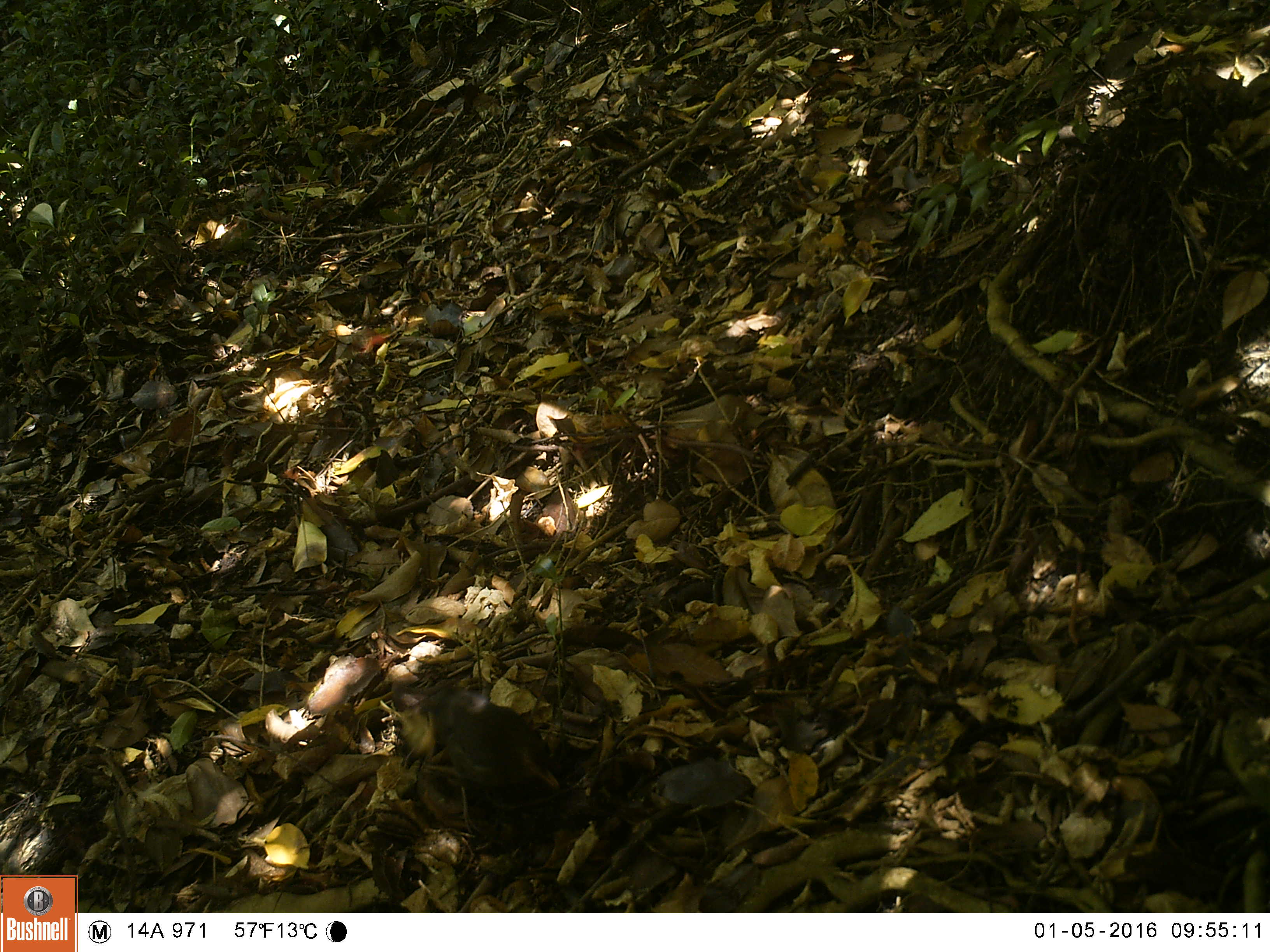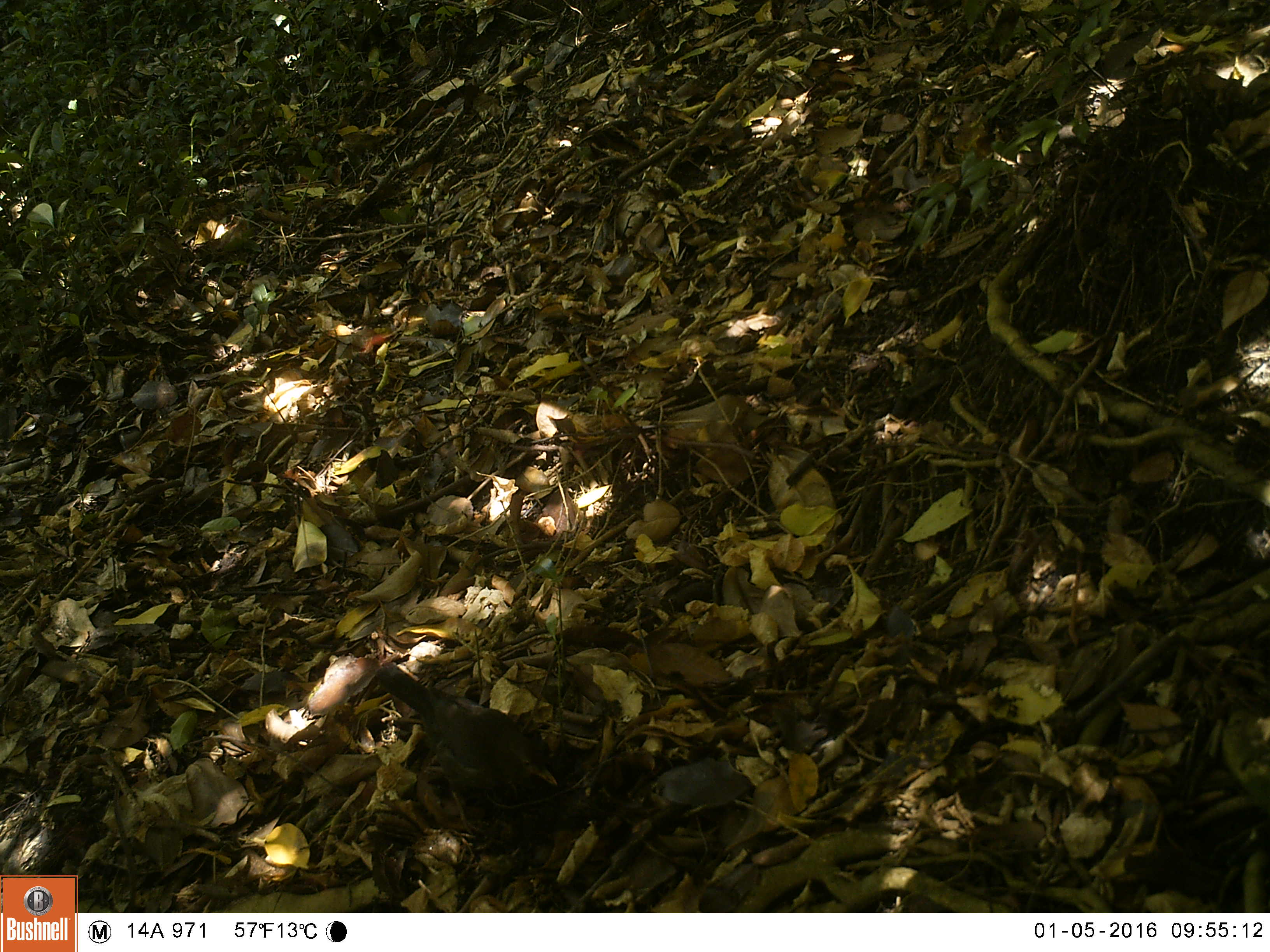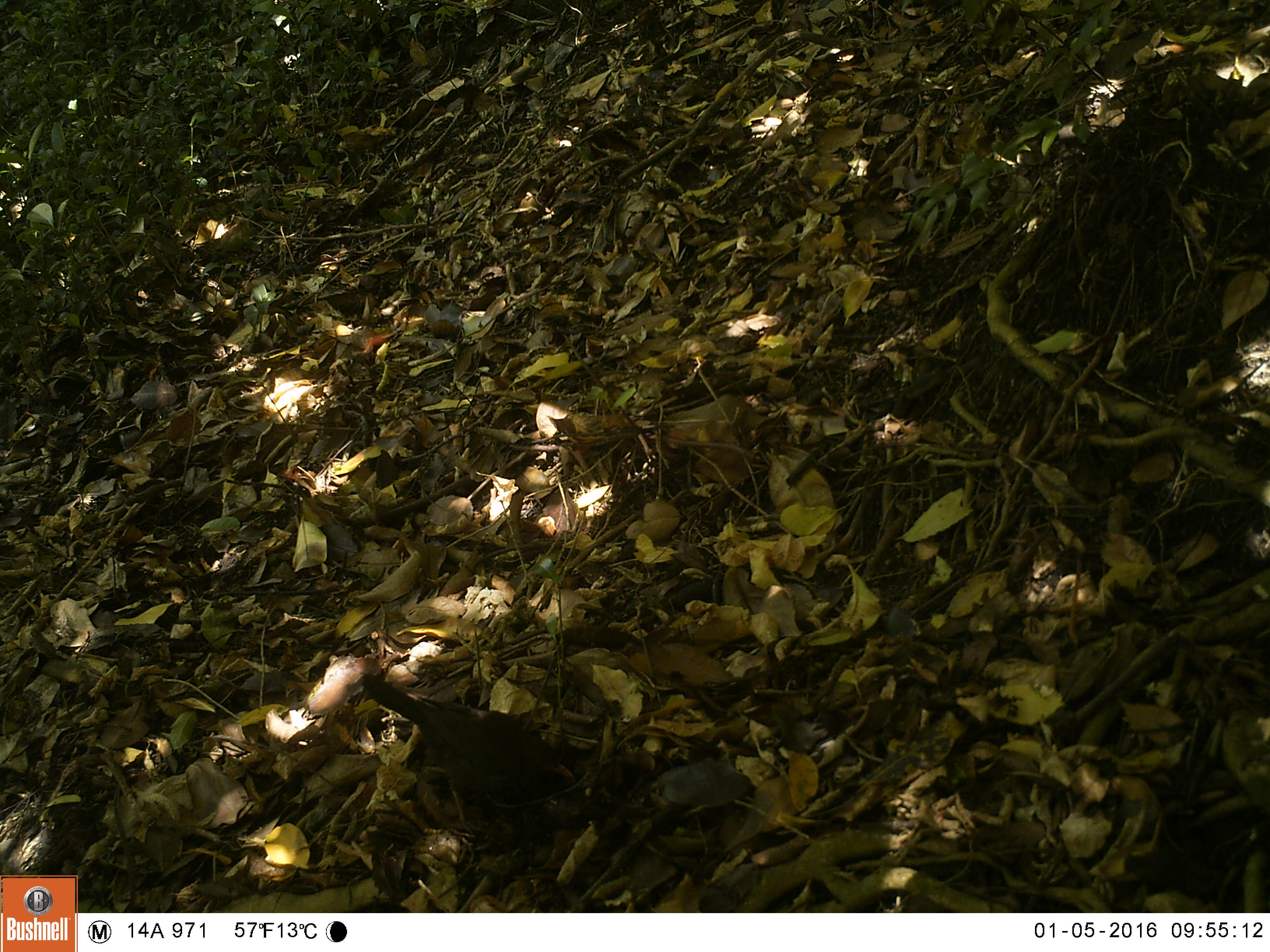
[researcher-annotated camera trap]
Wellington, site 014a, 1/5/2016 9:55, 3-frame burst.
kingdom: Animalia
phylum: Chordata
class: Aves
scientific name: Aves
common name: bird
Bird (Aves).